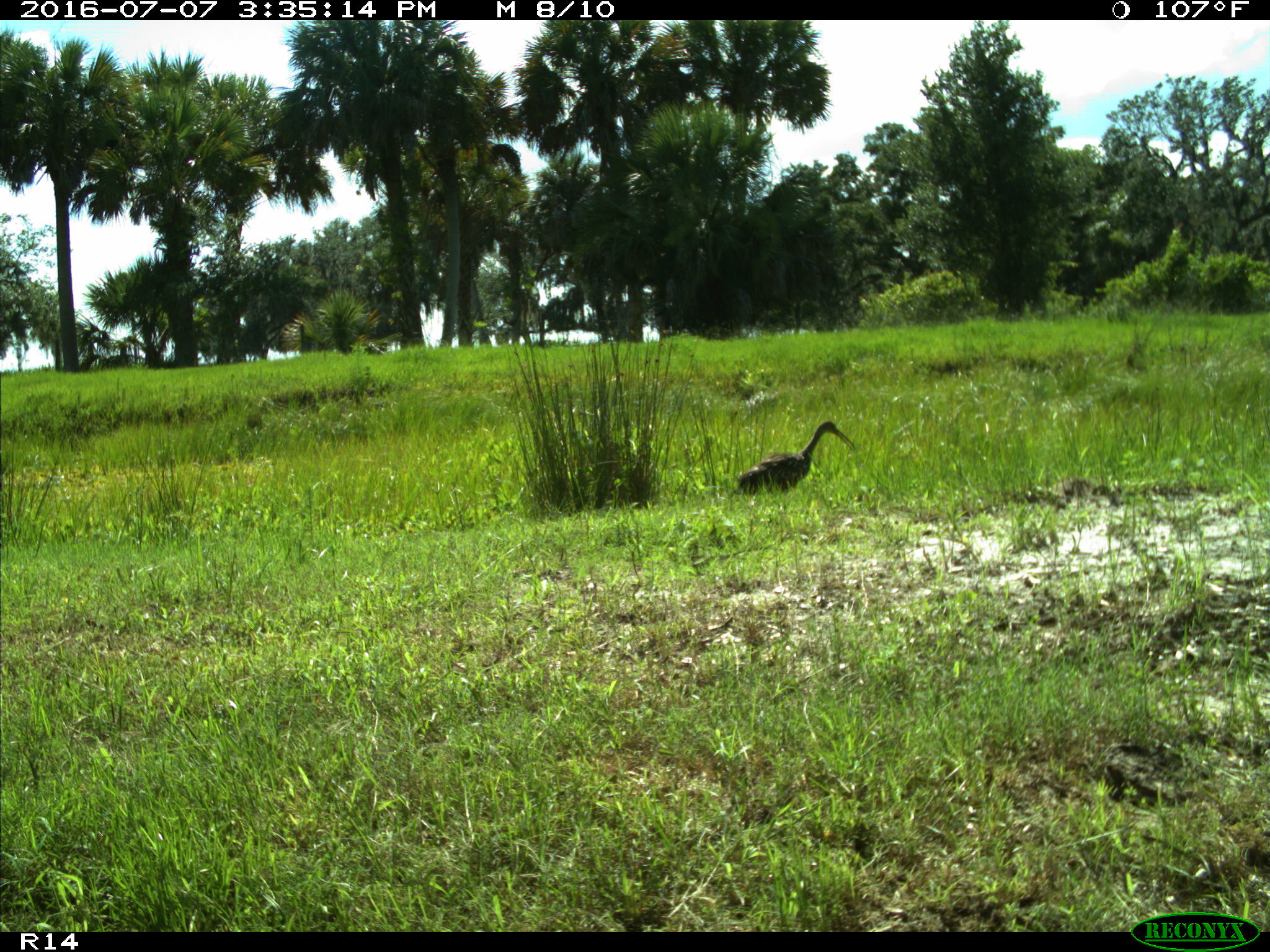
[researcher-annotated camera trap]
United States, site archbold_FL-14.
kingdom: Animalia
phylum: Chordata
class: Aves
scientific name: Aves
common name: birds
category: unidentified bird